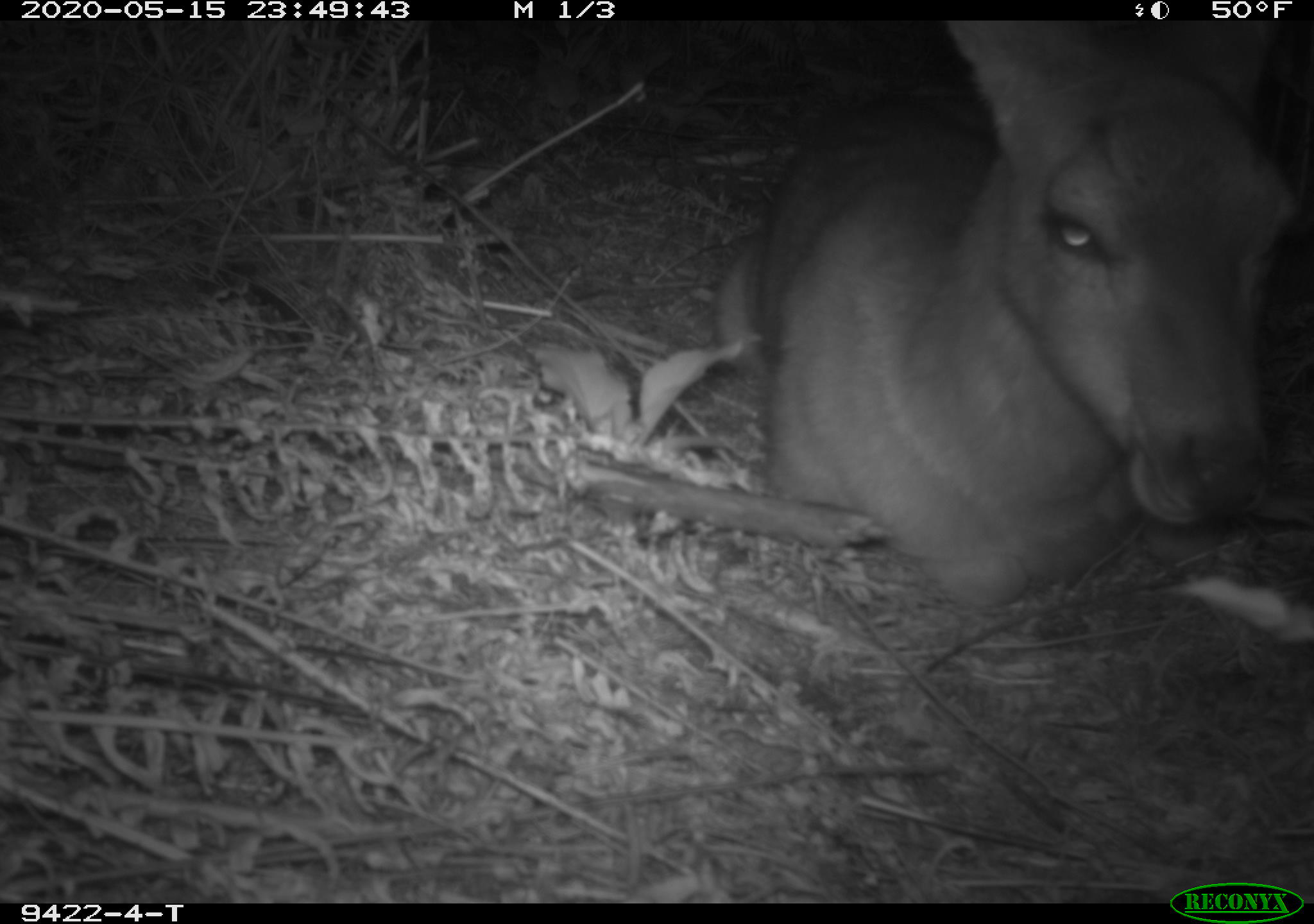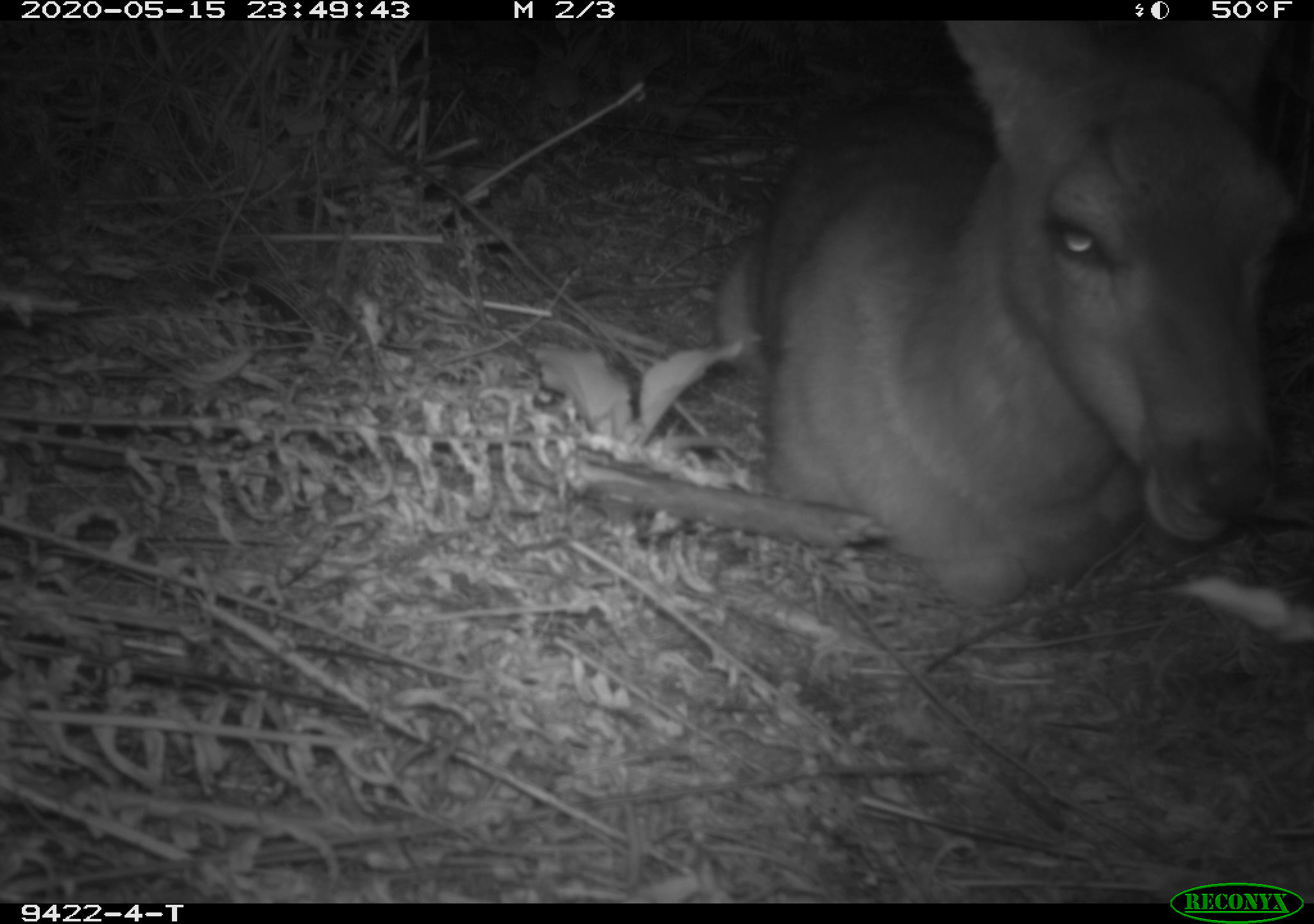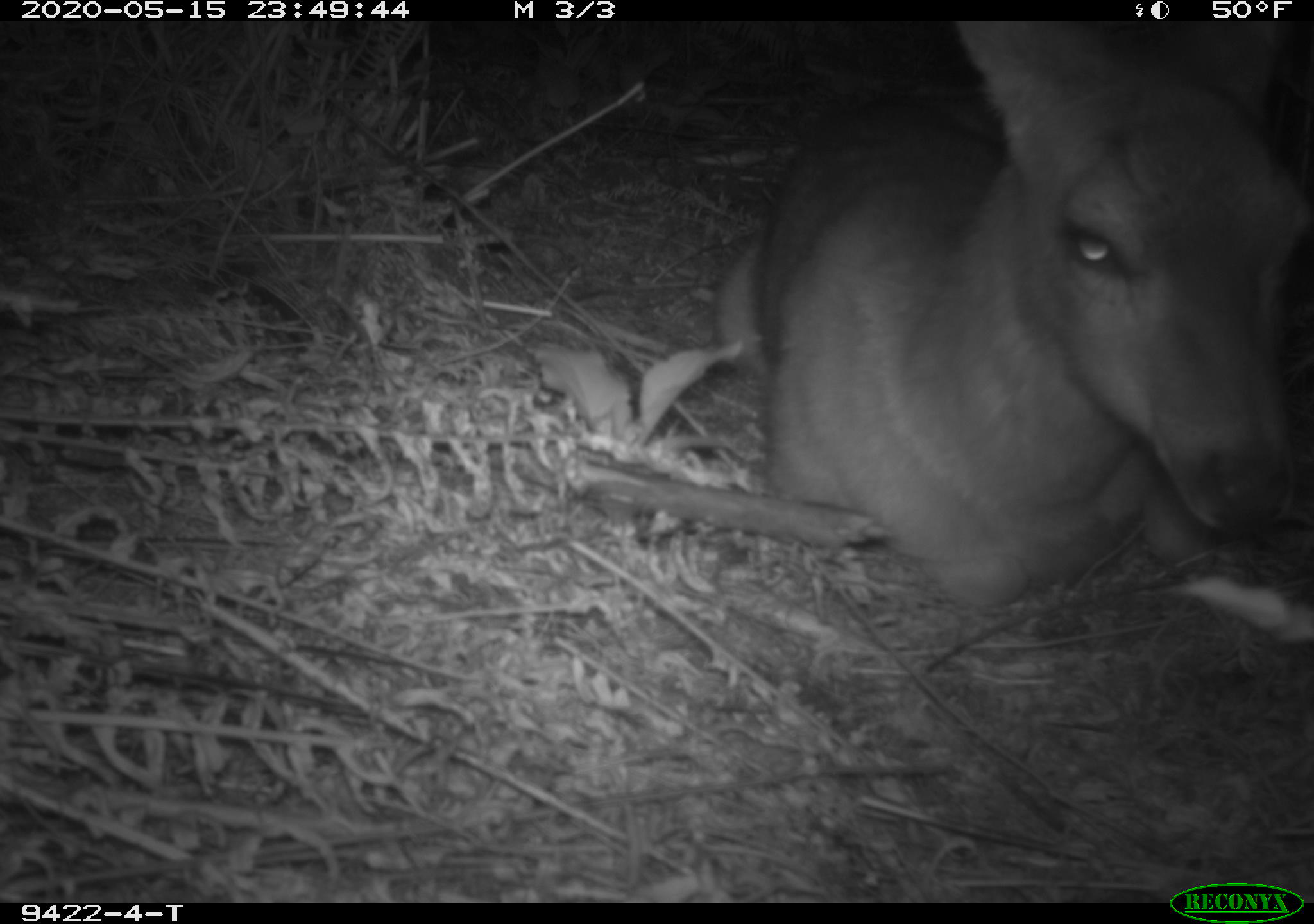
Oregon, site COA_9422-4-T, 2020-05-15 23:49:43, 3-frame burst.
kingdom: Animalia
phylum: Chordata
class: Mammalia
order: Artiodactyla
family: Cervidae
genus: Odocoileus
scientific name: Odocoileus hemionus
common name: black-tailed deer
Black-tailed deer (Odocoileus hemionus).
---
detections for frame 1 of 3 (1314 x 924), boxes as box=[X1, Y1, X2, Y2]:
black-tailed deer: box=[702, 28, 1305, 623]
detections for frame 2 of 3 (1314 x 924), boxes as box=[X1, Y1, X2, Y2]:
black-tailed deer: box=[693, 31, 1303, 619]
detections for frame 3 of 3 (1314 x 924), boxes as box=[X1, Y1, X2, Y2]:
black-tailed deer: box=[706, 28, 1307, 619]